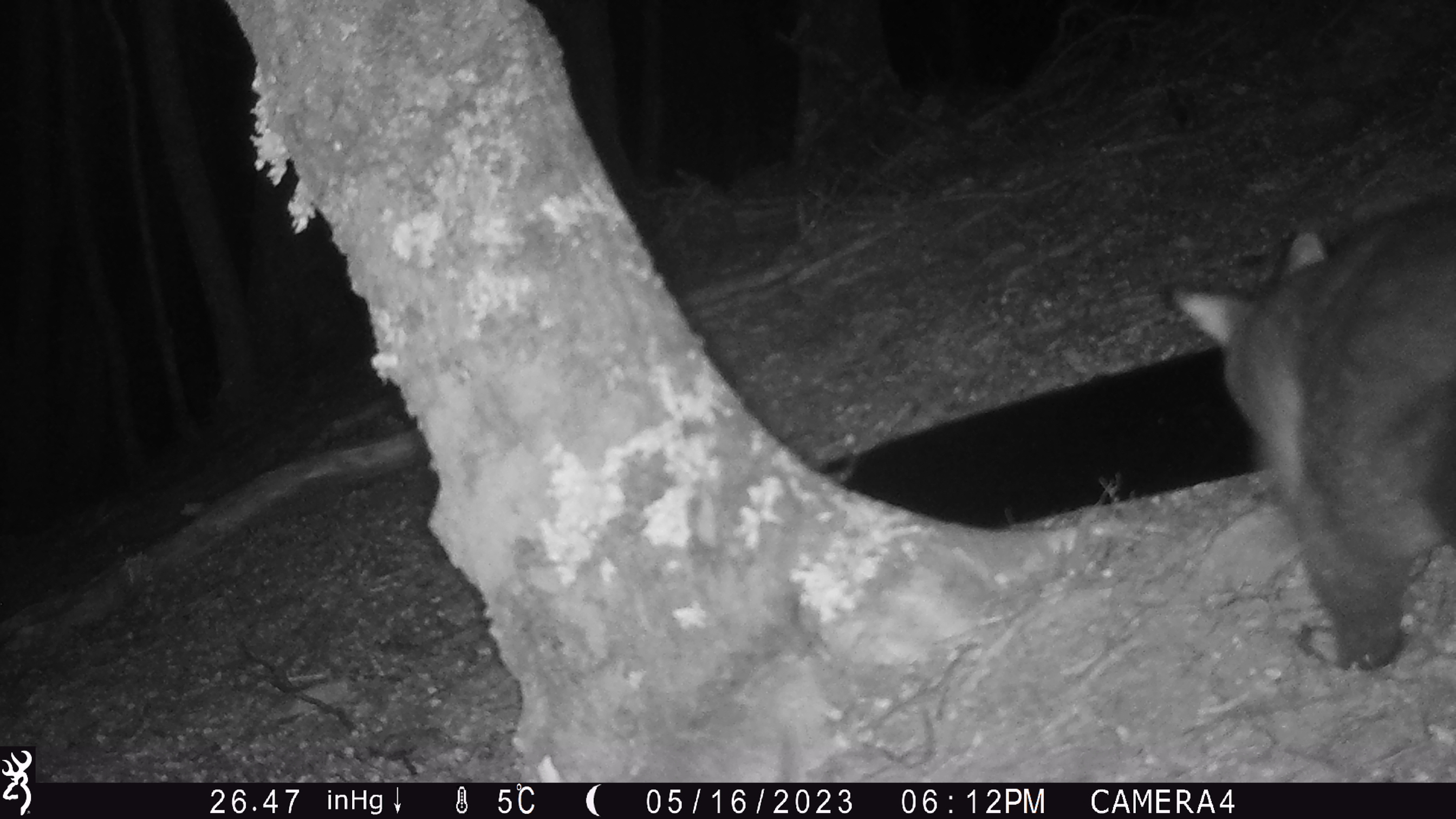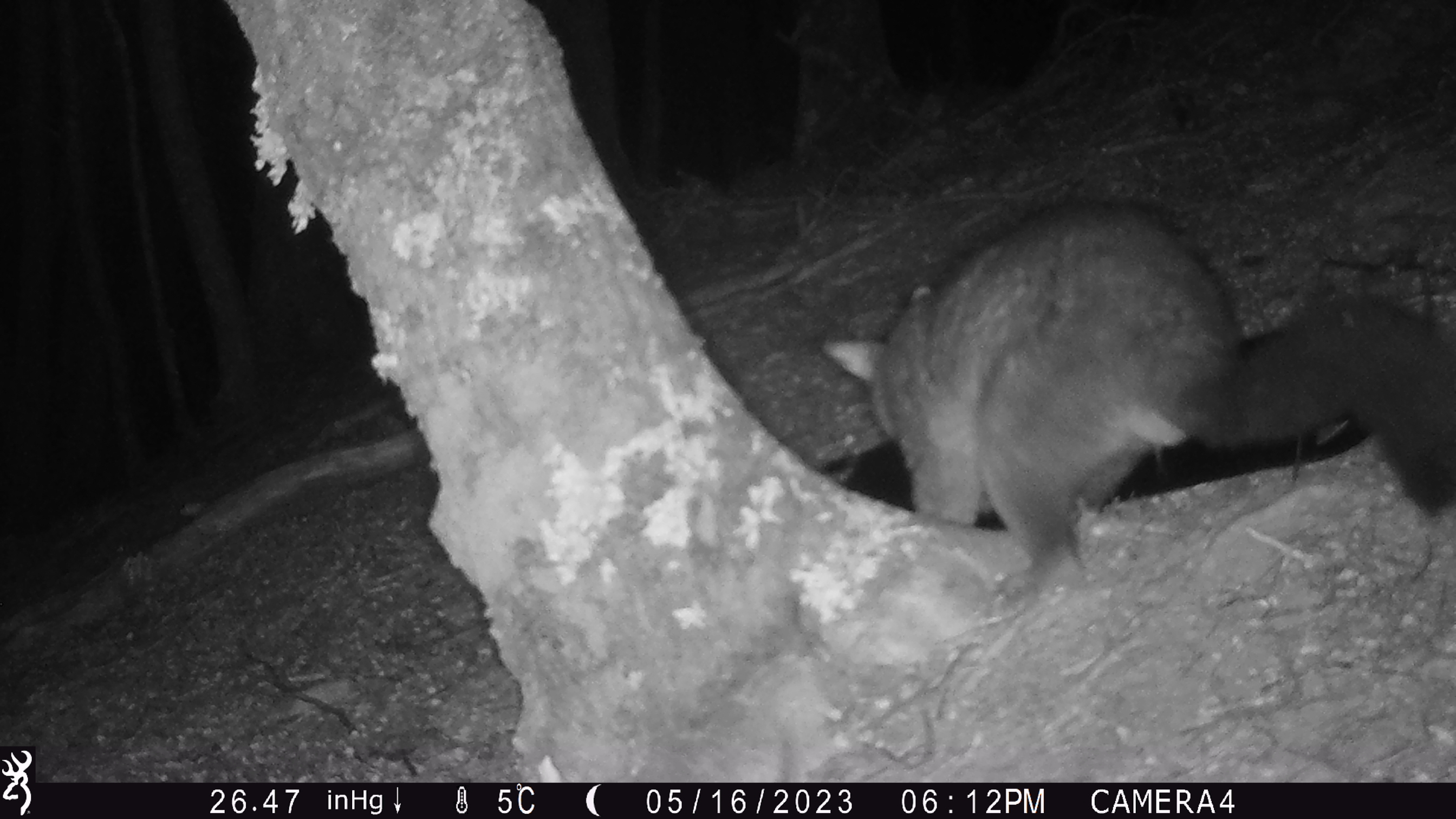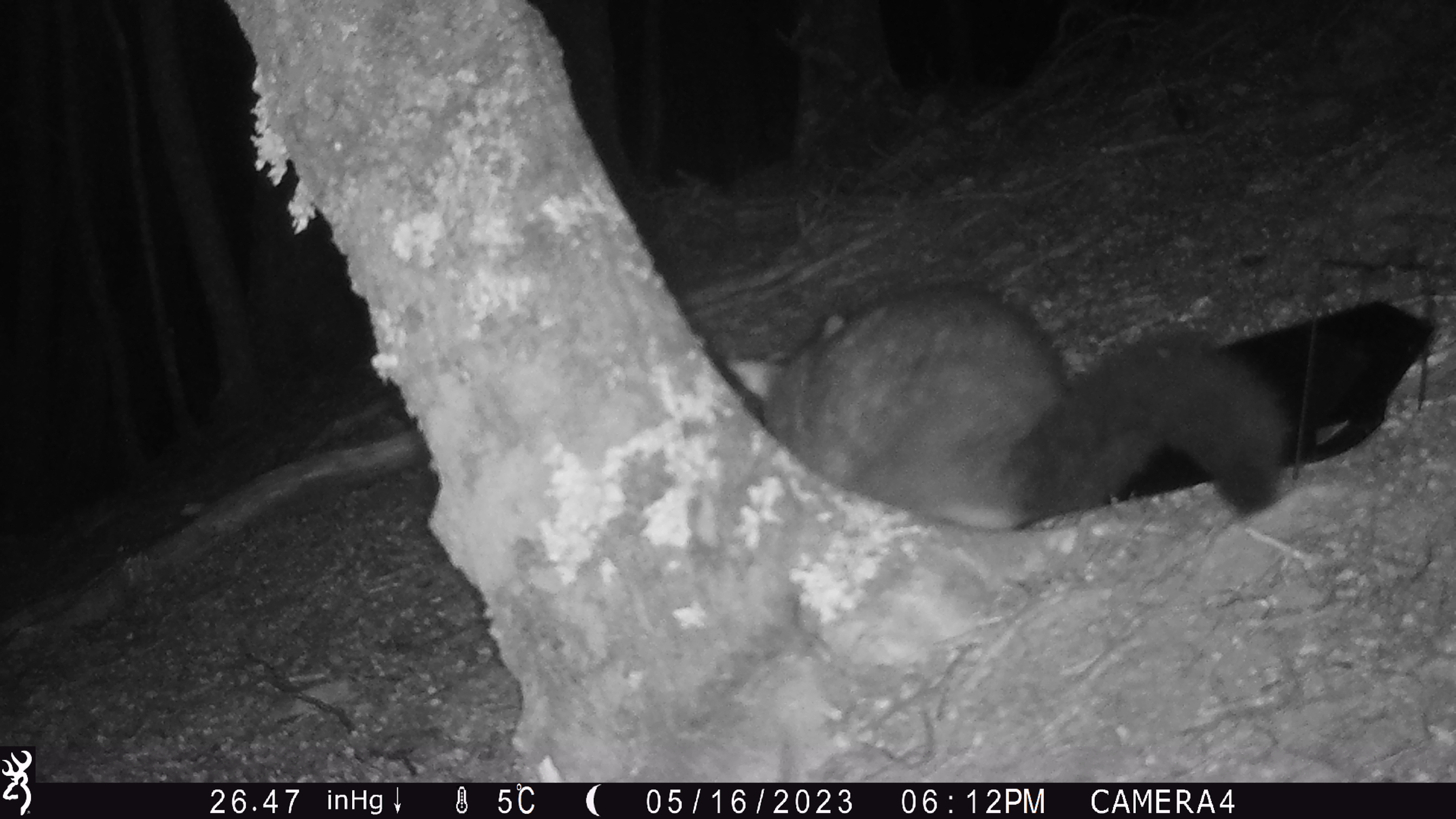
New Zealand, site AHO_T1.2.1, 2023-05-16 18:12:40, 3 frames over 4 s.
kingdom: Animalia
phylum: Chordata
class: Mammalia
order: Carnivora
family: Mustelidae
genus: Mustela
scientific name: Mustela erminea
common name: stoat